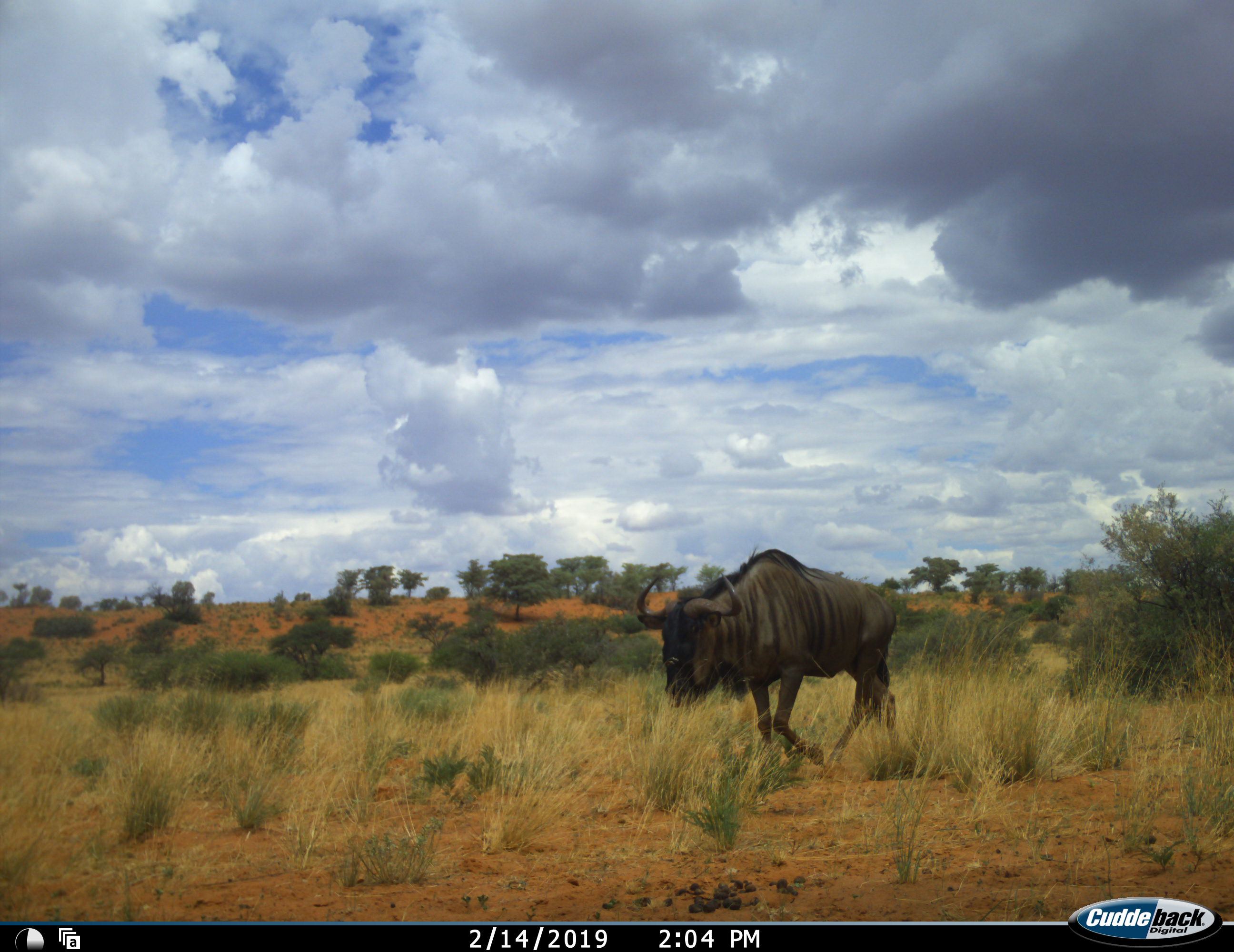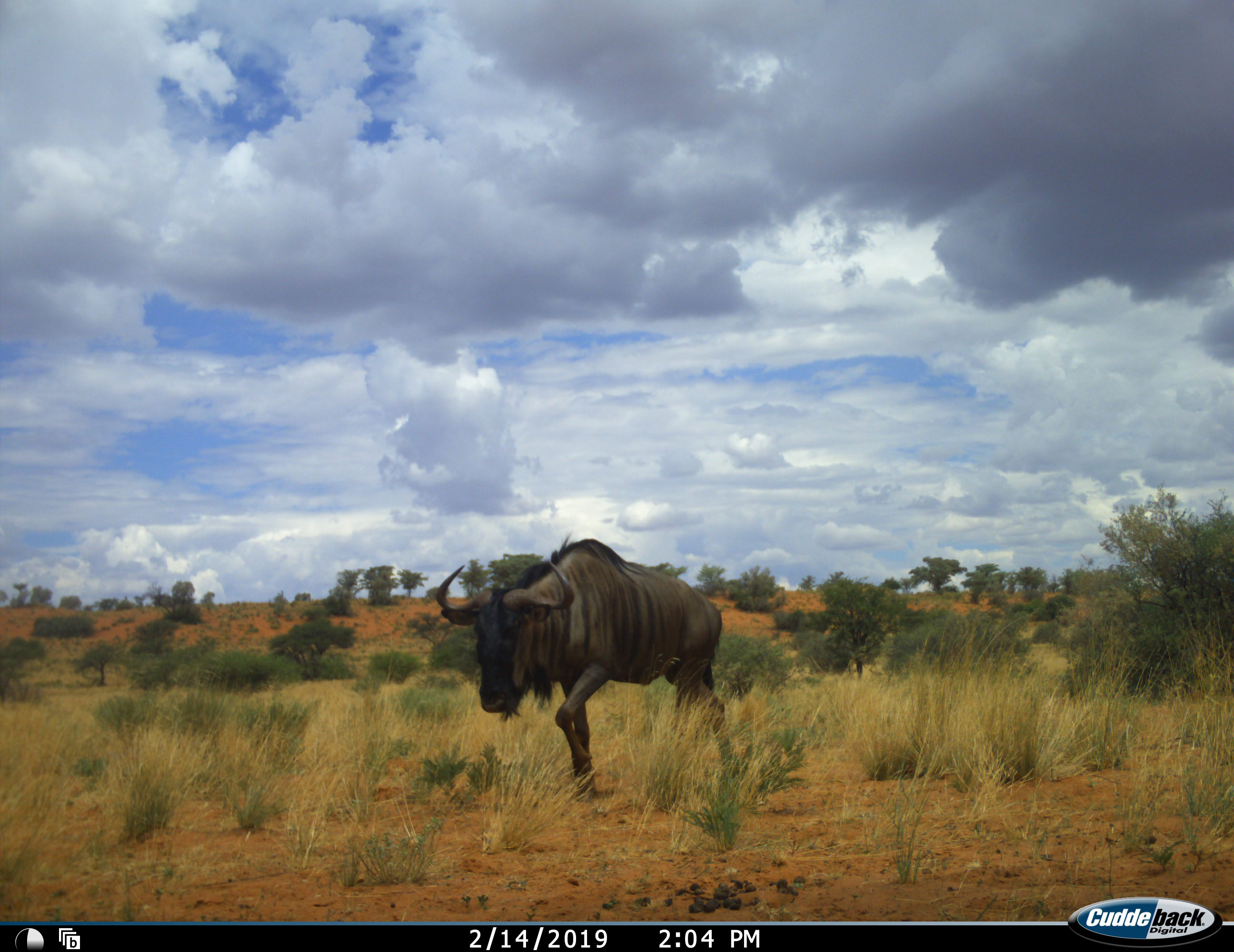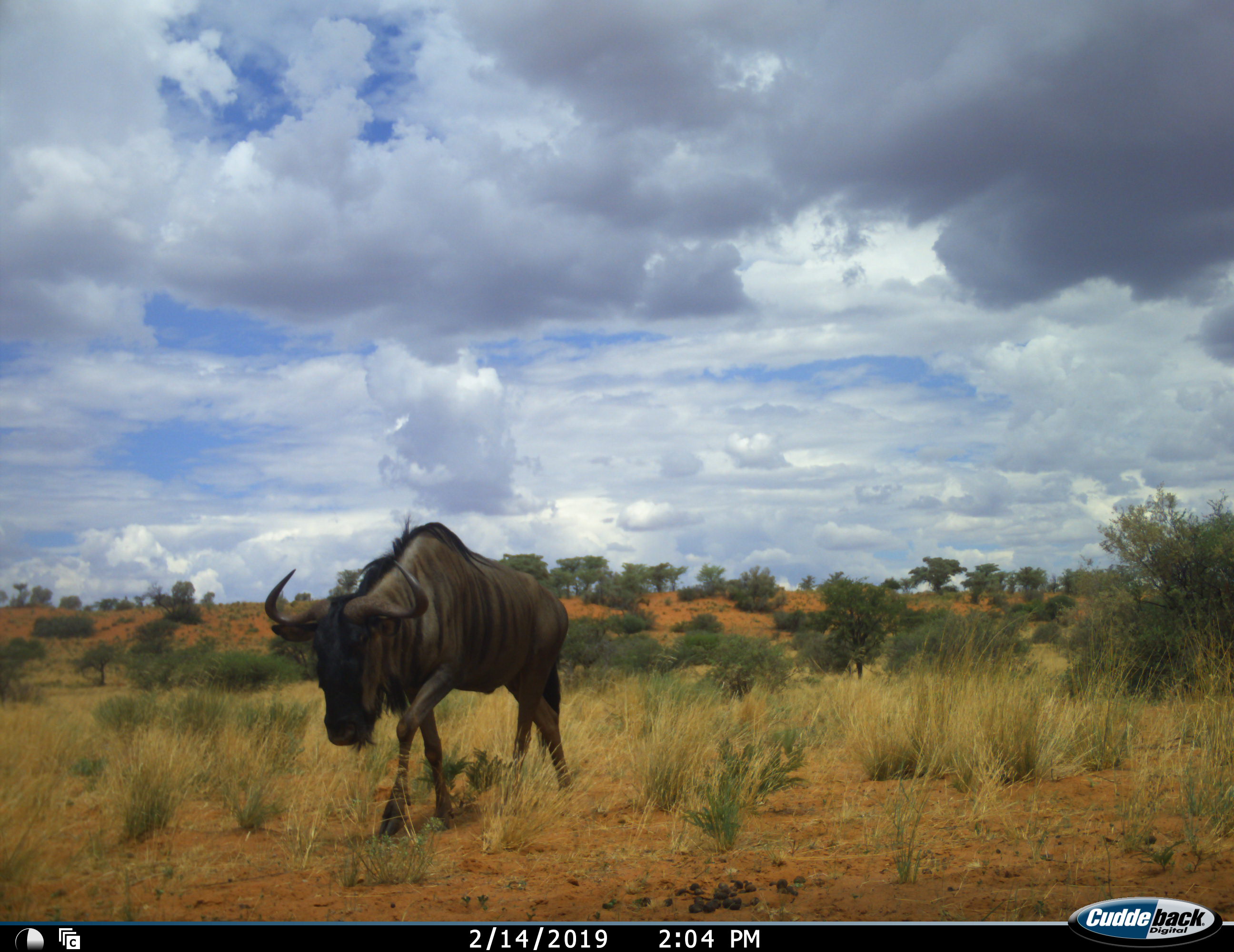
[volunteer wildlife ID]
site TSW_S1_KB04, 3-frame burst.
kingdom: Animalia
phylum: Chordata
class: Mammalia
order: Artiodactyla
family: Bovidae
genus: Connochaetes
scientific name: Connochaetes taurinus taurinus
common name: blue wildebeest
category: wildebeestblue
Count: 1.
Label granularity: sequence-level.